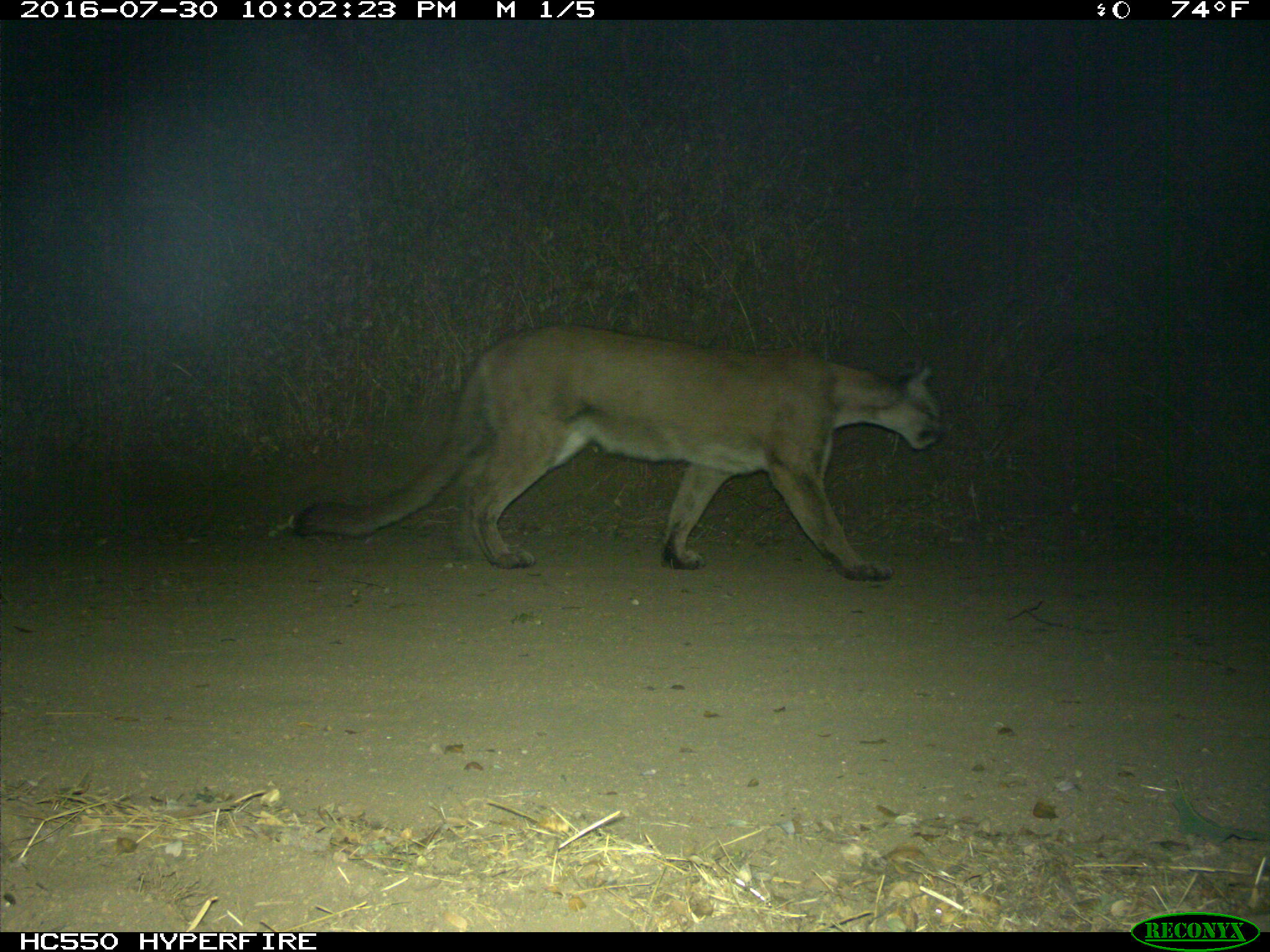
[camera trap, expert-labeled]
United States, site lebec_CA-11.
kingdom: Animalia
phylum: Chordata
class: Mammalia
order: Carnivora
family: Felidae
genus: Puma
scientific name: Puma concolor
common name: mountain lion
Puma concolor (mountain lion).